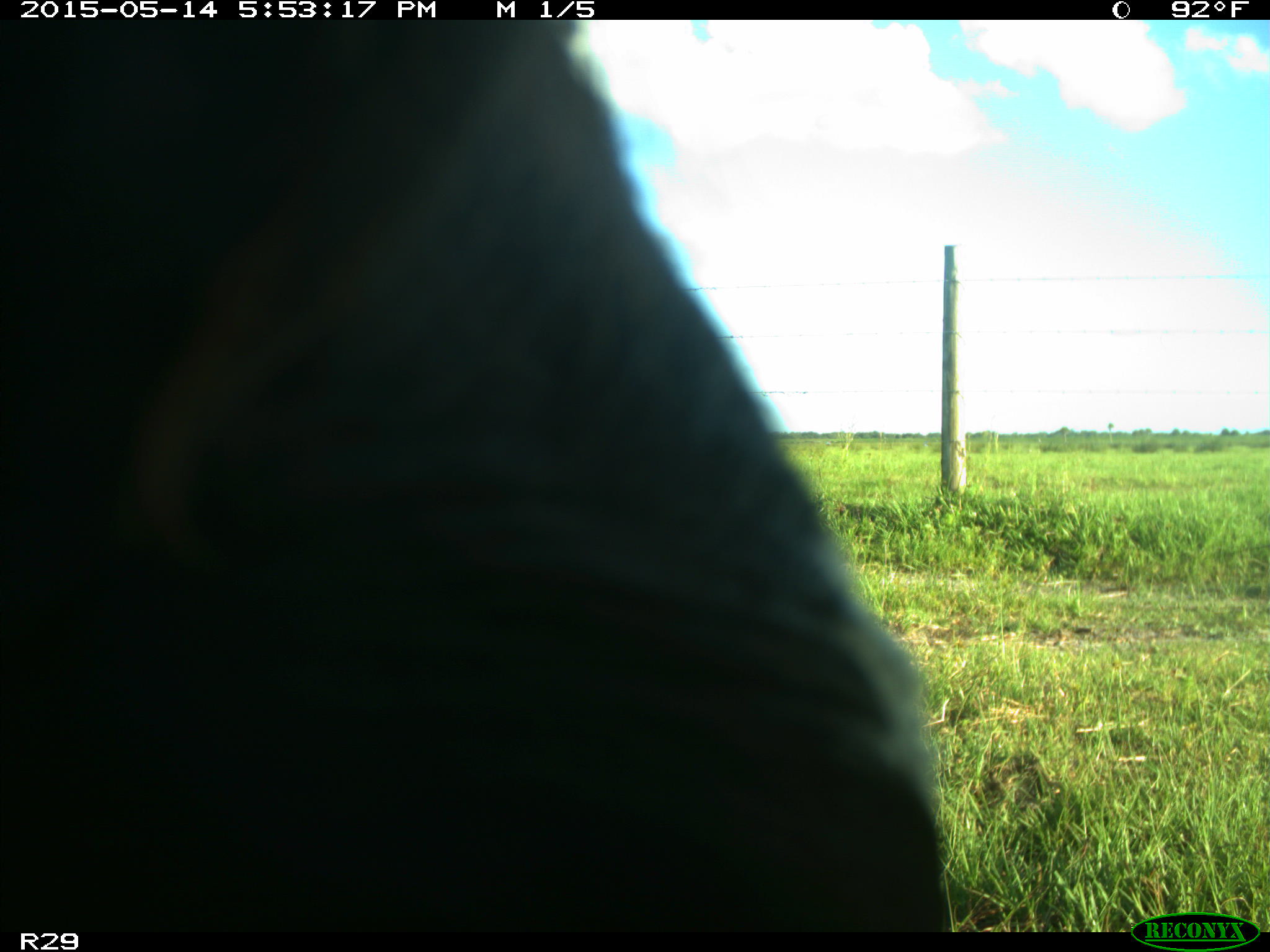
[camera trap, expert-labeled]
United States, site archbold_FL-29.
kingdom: Animalia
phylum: Chordata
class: Mammalia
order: Artiodactyla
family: Bovidae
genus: Bos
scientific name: Bos taurus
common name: domestic cow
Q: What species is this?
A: Bos taurus (domestic cow).